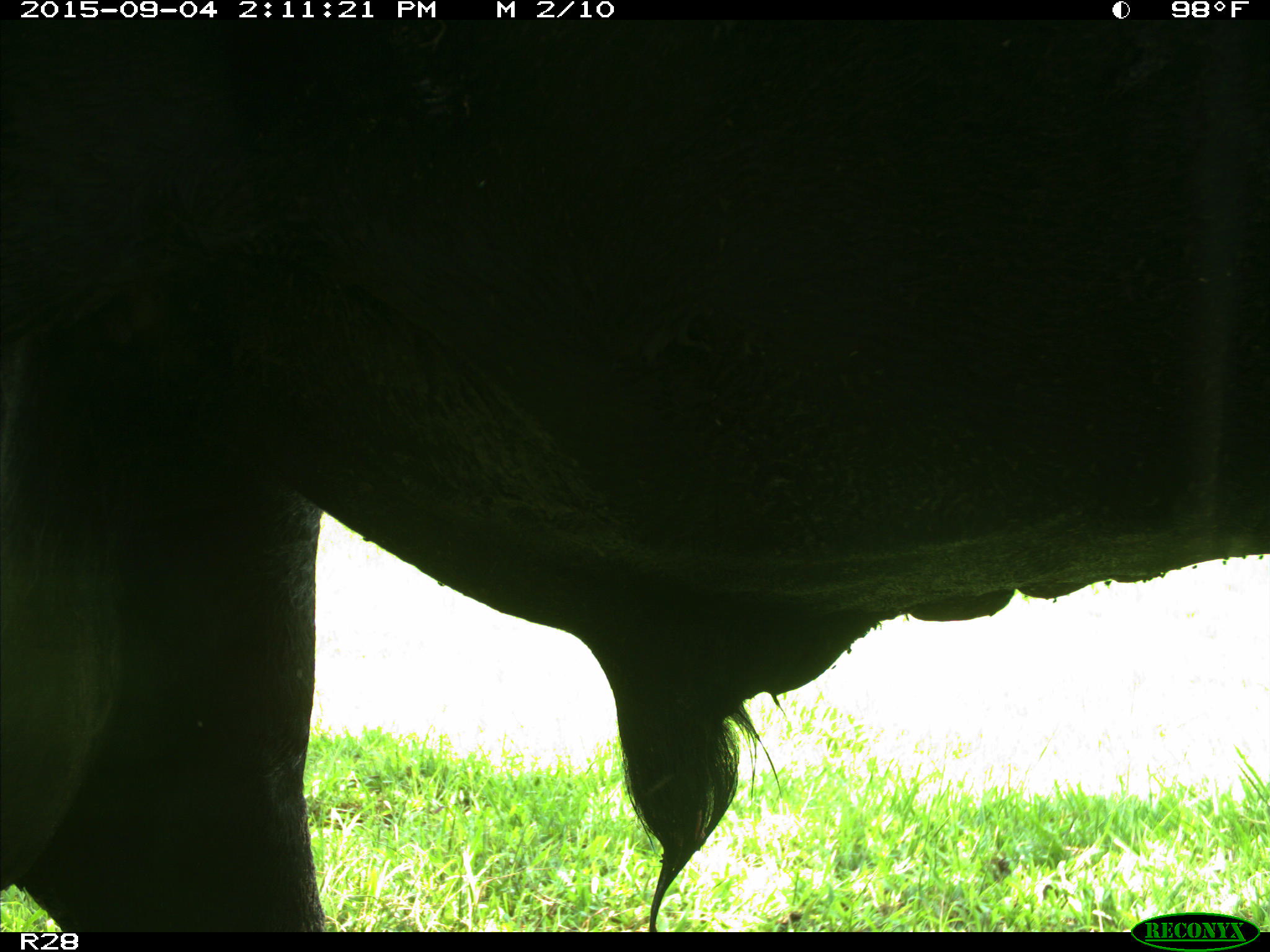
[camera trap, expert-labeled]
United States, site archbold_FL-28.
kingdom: Animalia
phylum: Chordata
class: Mammalia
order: Artiodactyla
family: Bovidae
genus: Bos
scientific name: Bos taurus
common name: domestic cow